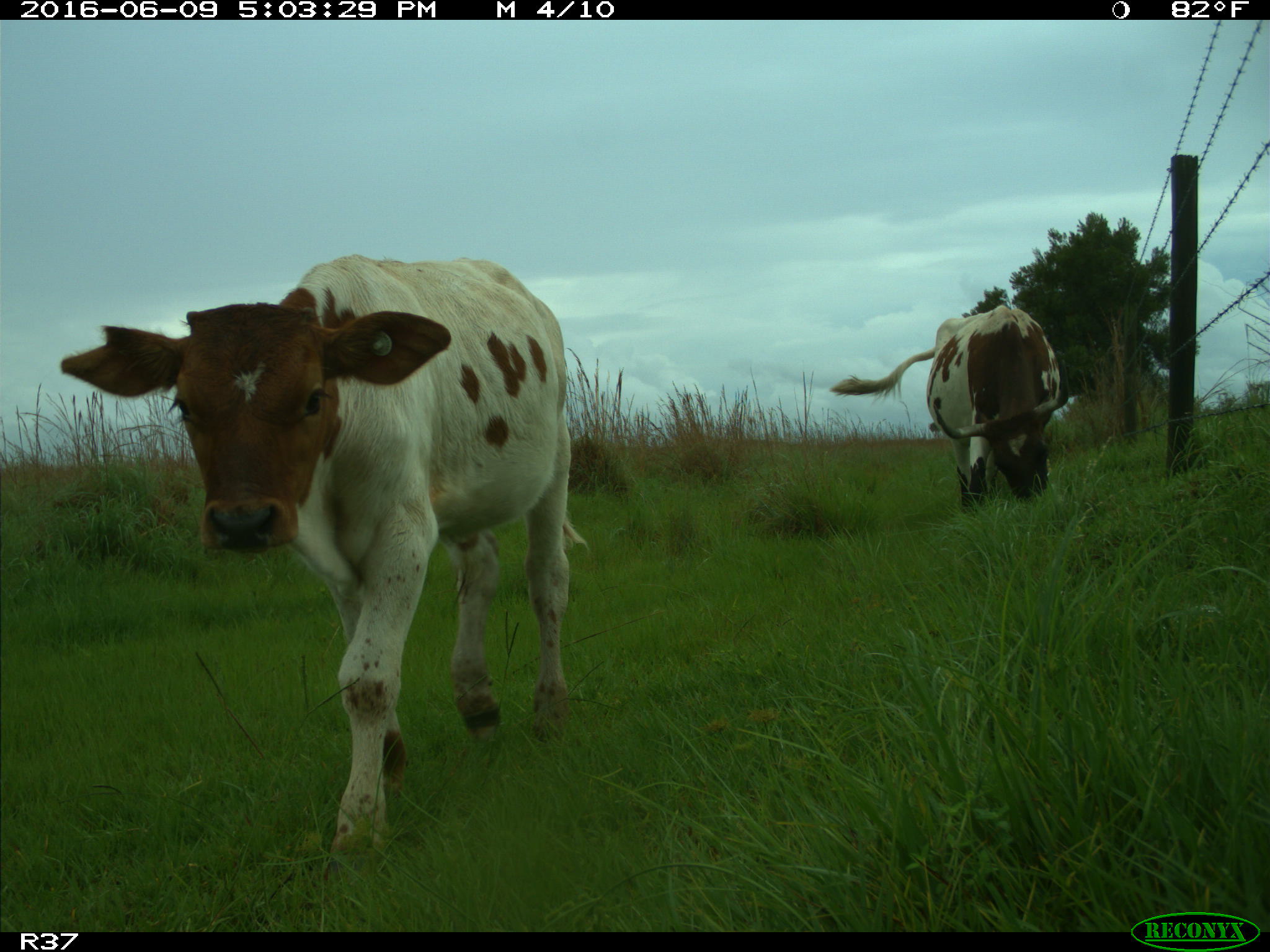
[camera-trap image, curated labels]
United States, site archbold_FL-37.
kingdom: Animalia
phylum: Chordata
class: Mammalia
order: Artiodactyla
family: Bovidae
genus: Bos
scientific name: Bos taurus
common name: domestic cow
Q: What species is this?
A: Bos taurus (domestic cow).